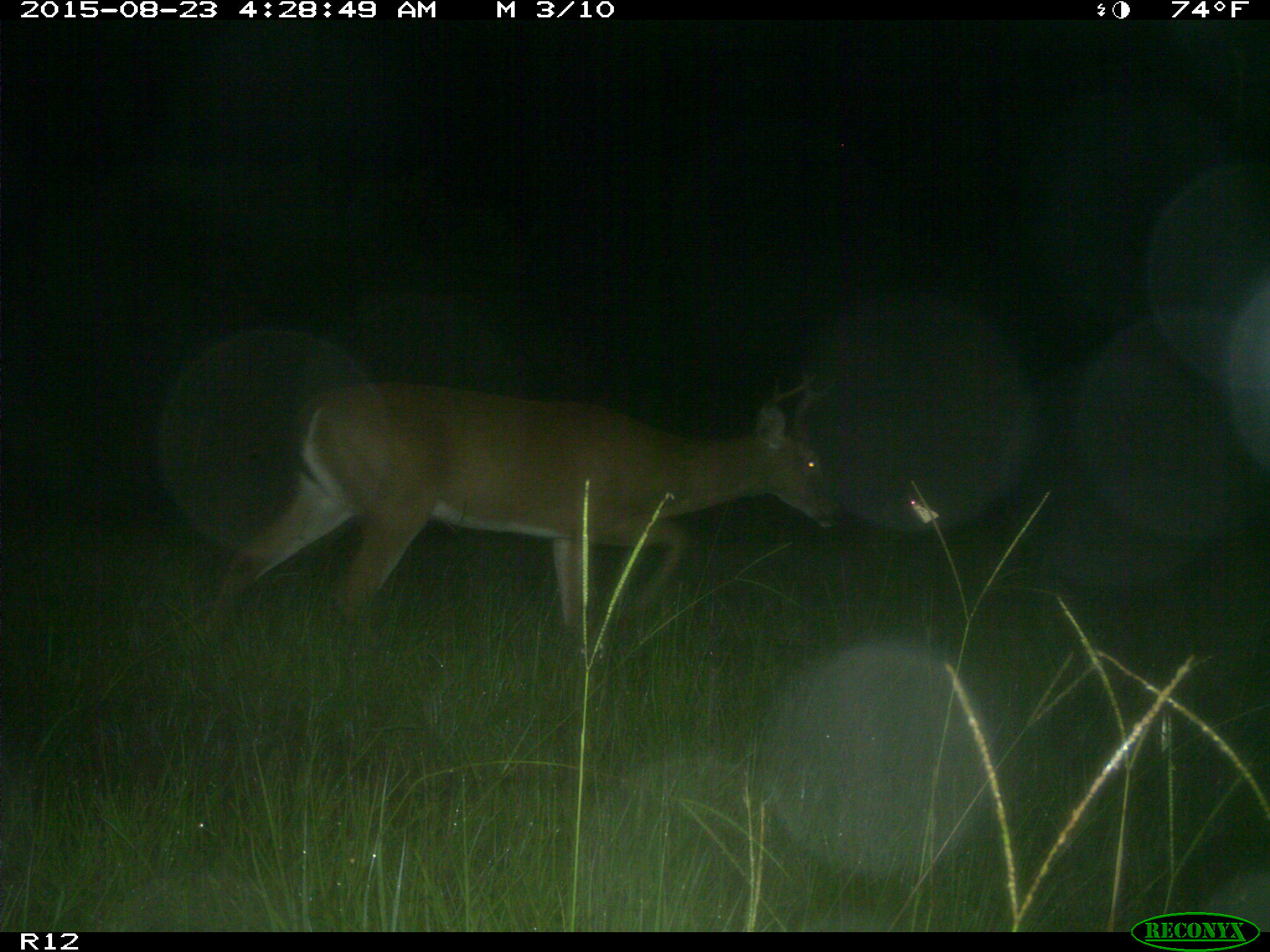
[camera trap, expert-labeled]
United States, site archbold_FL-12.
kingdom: Animalia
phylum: Chordata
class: Mammalia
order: Artiodactyla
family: Cervidae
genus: Odocoileus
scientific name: Odocoileus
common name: deer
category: unidentified deer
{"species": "unidentified deer (deer) (Odocoileus)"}